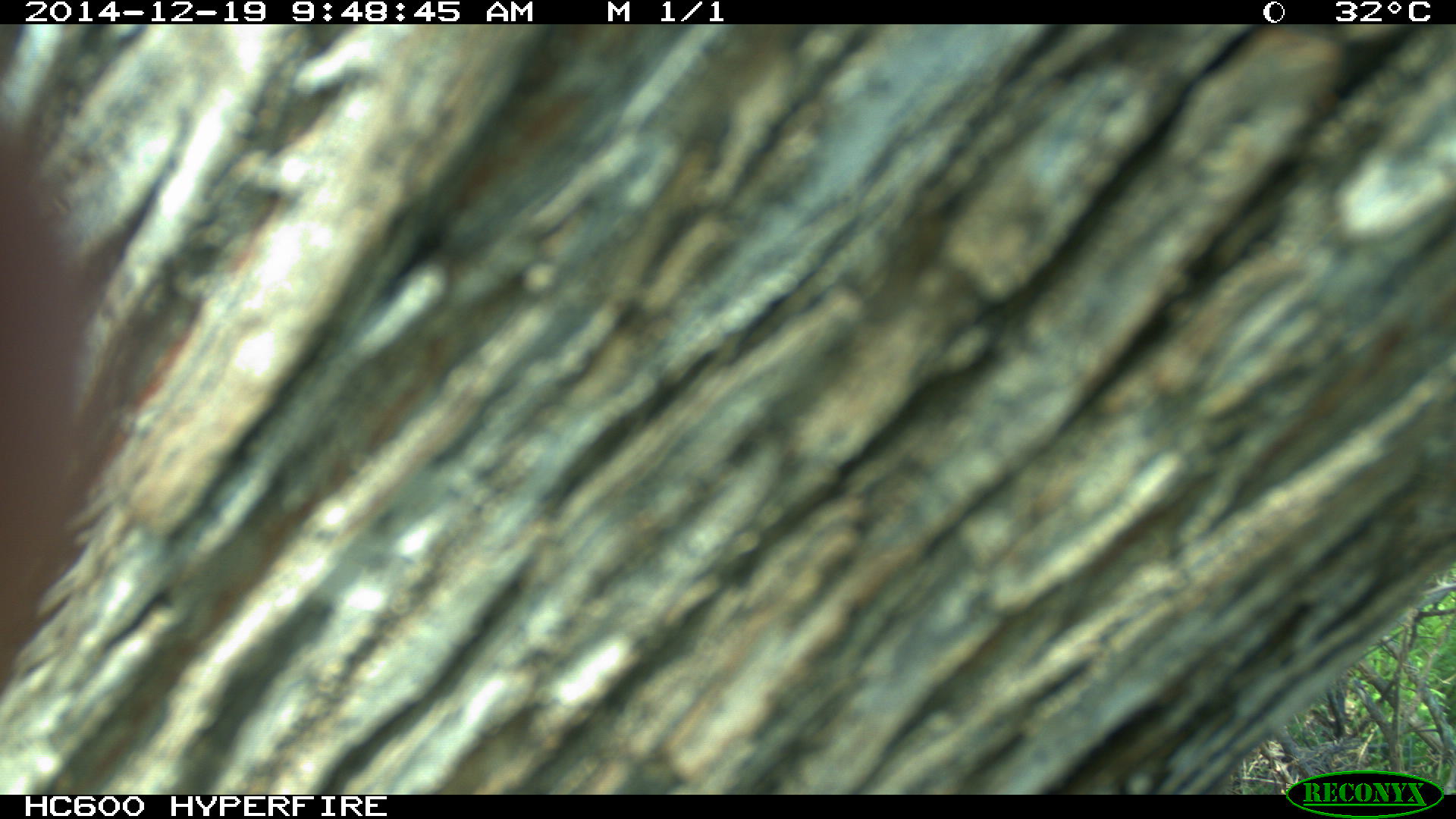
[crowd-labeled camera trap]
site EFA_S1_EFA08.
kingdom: Animalia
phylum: Chordata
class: Mammalia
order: Proboscidea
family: Elephantidae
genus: Loxodonta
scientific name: Loxodonta africana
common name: african bush elephant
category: elephant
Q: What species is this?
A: Elephant (african bush elephant) (Loxodonta africana).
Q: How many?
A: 1.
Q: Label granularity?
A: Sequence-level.